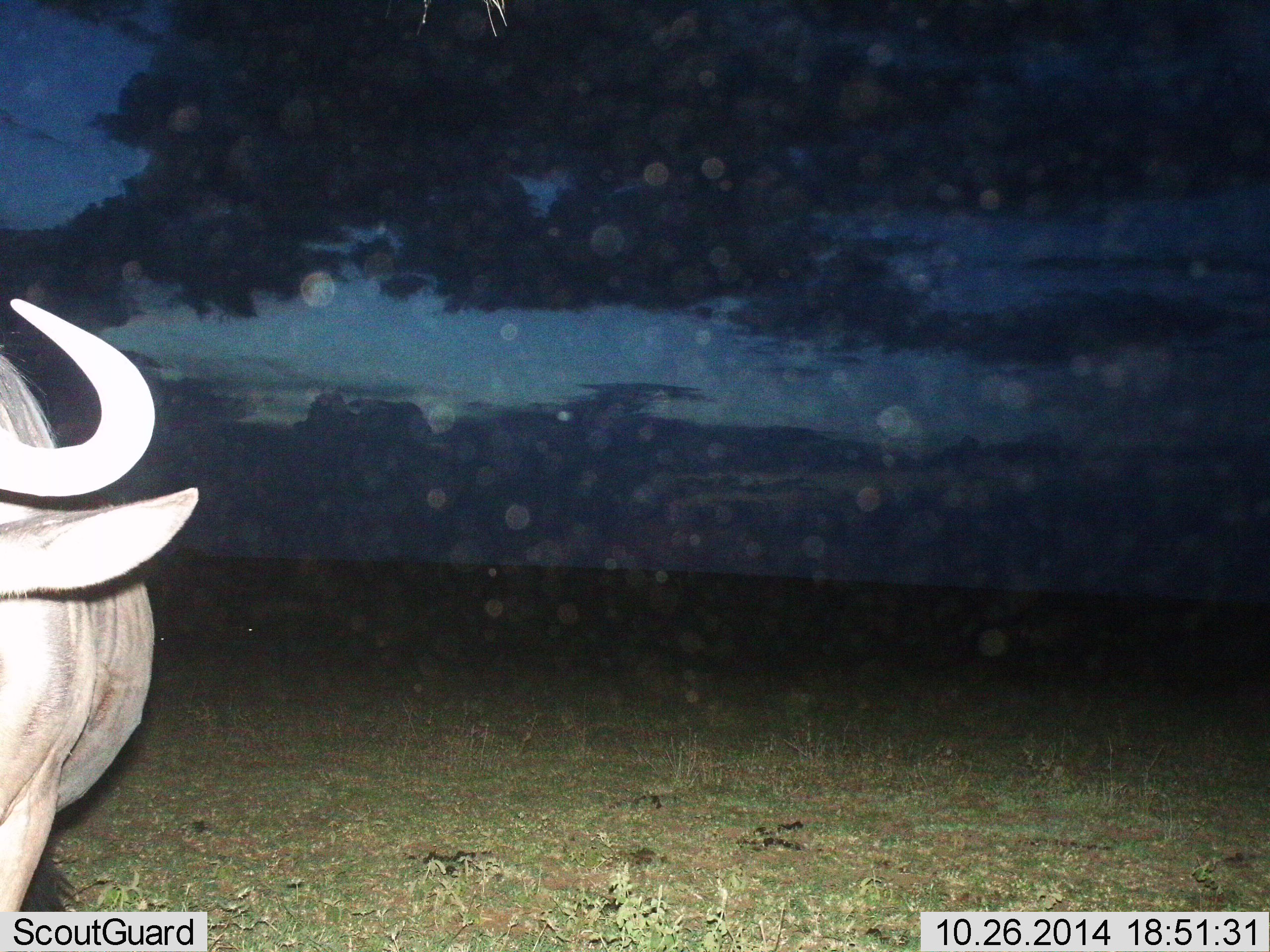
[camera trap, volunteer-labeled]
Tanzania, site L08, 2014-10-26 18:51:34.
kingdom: Animalia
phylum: Chordata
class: Mammalia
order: Artiodactyla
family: Bovidae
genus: Connochaetes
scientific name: Connochaetes taurinus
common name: blue wildebeest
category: wildebeest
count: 1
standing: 80%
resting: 0%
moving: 20%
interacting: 0%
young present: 0%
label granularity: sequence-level